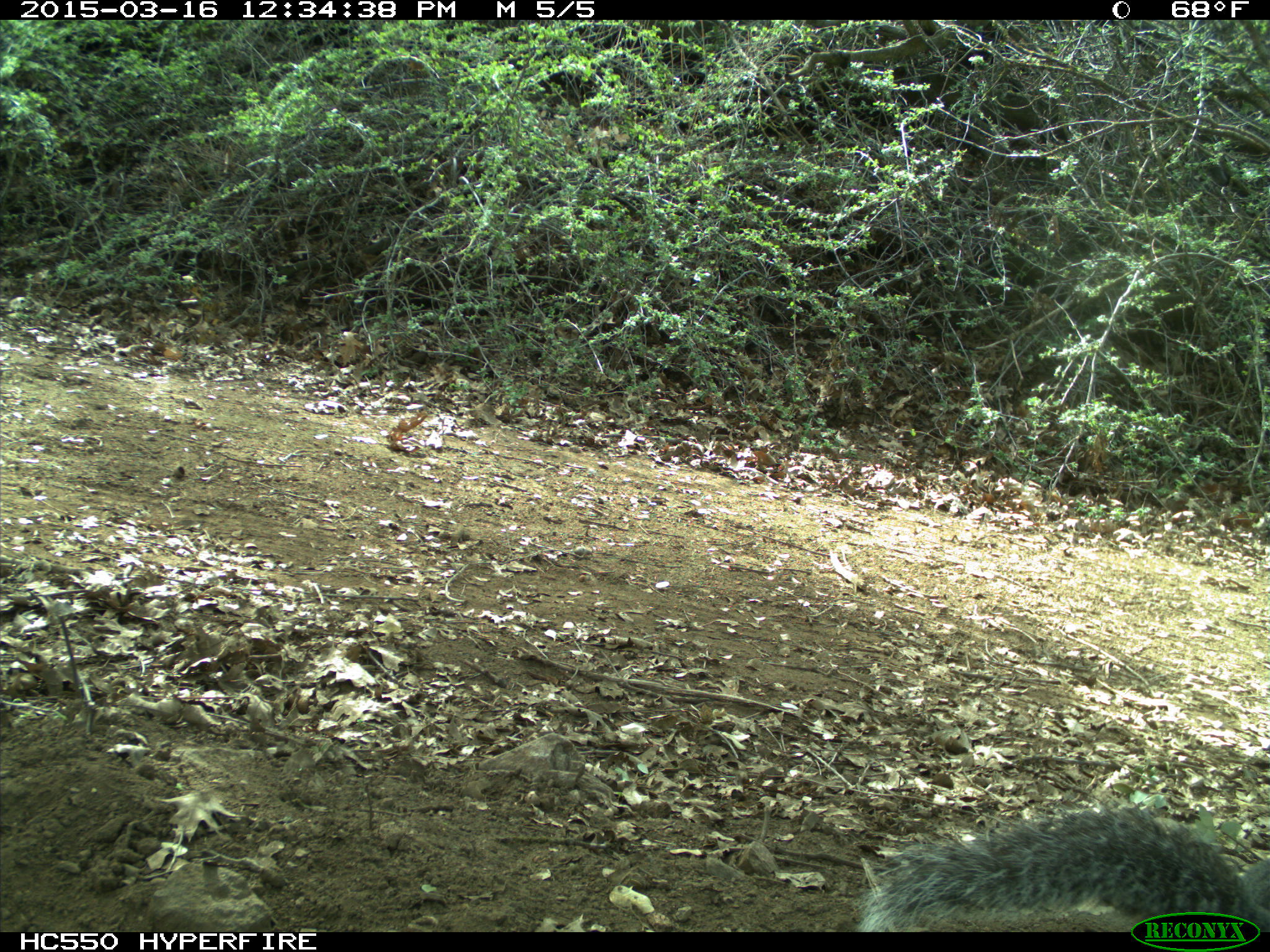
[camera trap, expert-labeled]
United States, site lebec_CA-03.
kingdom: Animalia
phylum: Chordata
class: Mammalia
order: Rodentia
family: Sciuridae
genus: Sciurus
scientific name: Sciurus carolinensis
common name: eastern gray squirrel